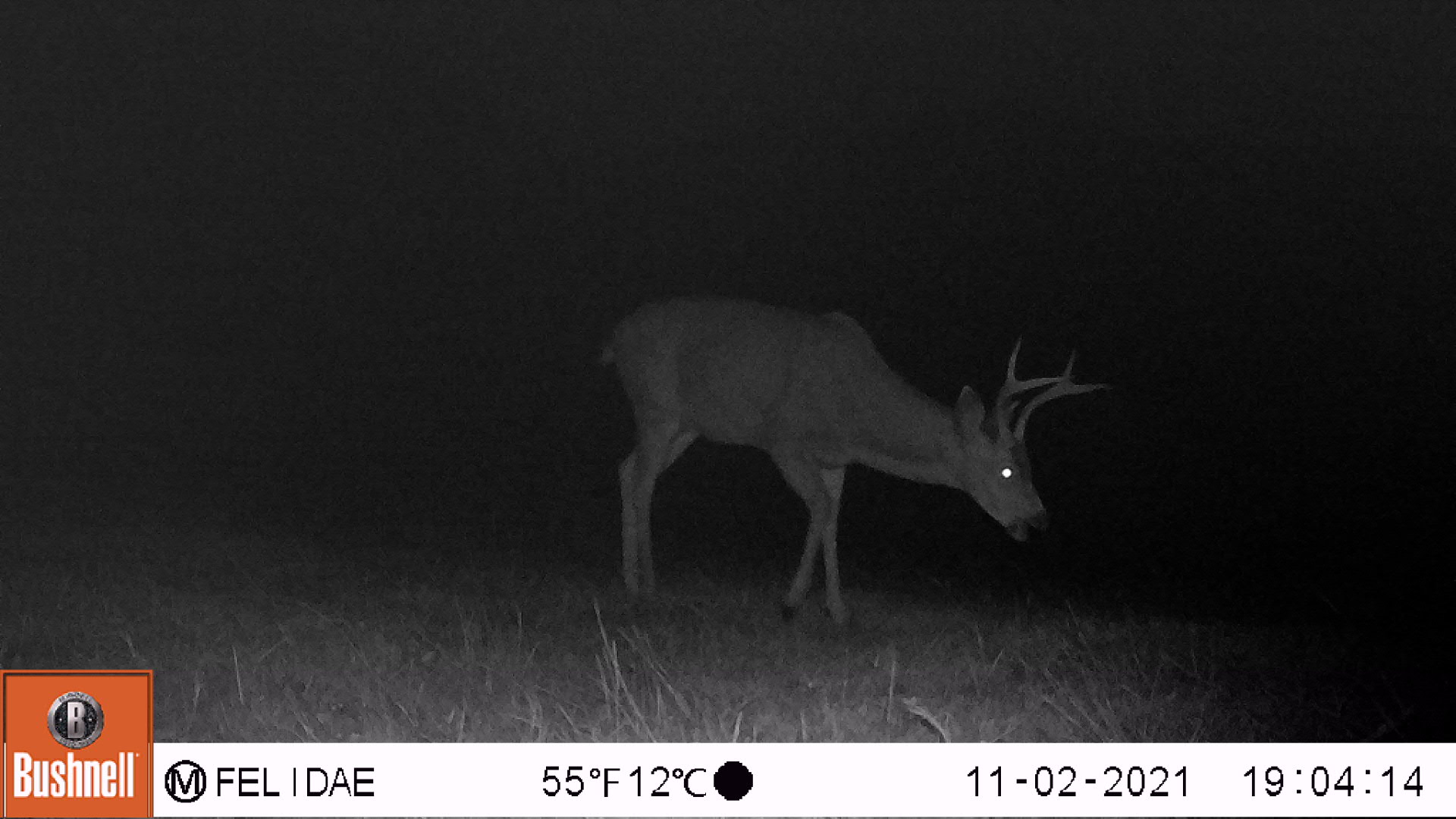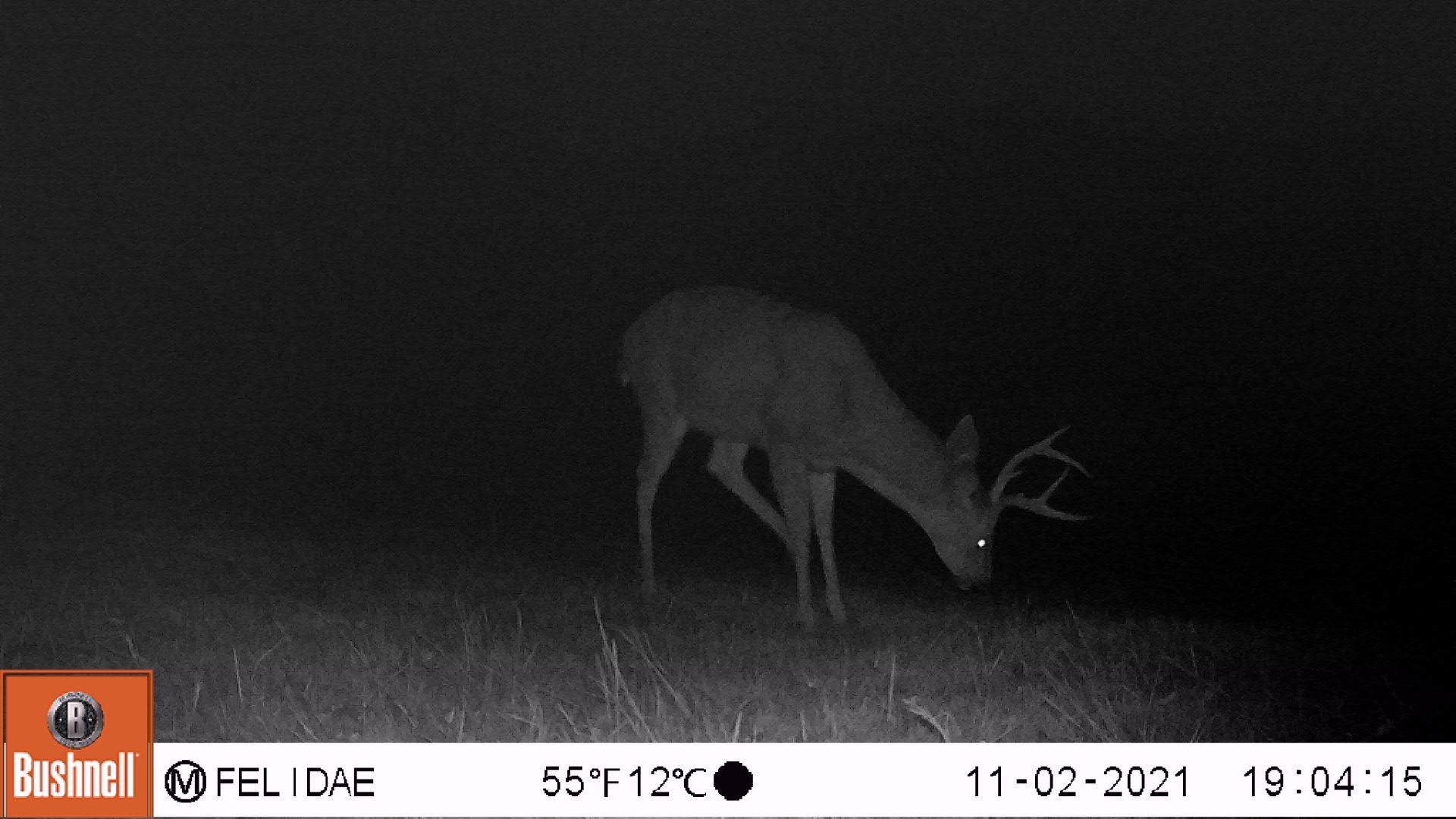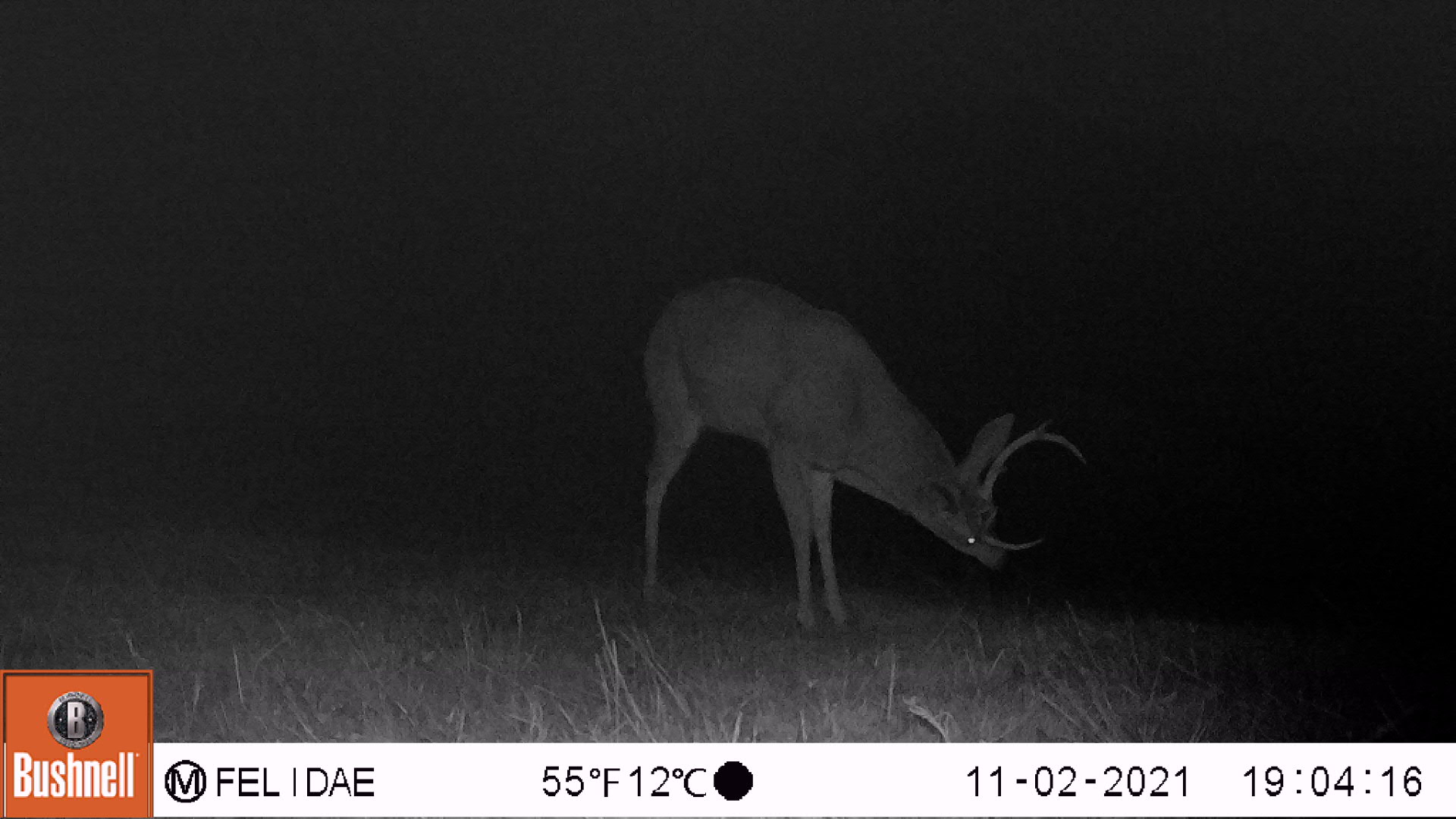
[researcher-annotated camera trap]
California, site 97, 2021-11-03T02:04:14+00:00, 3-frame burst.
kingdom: Animalia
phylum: Chordata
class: Mammalia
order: Artiodactyla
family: Cervidae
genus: Odocoileus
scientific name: Odocoileus hemionus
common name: mule deer